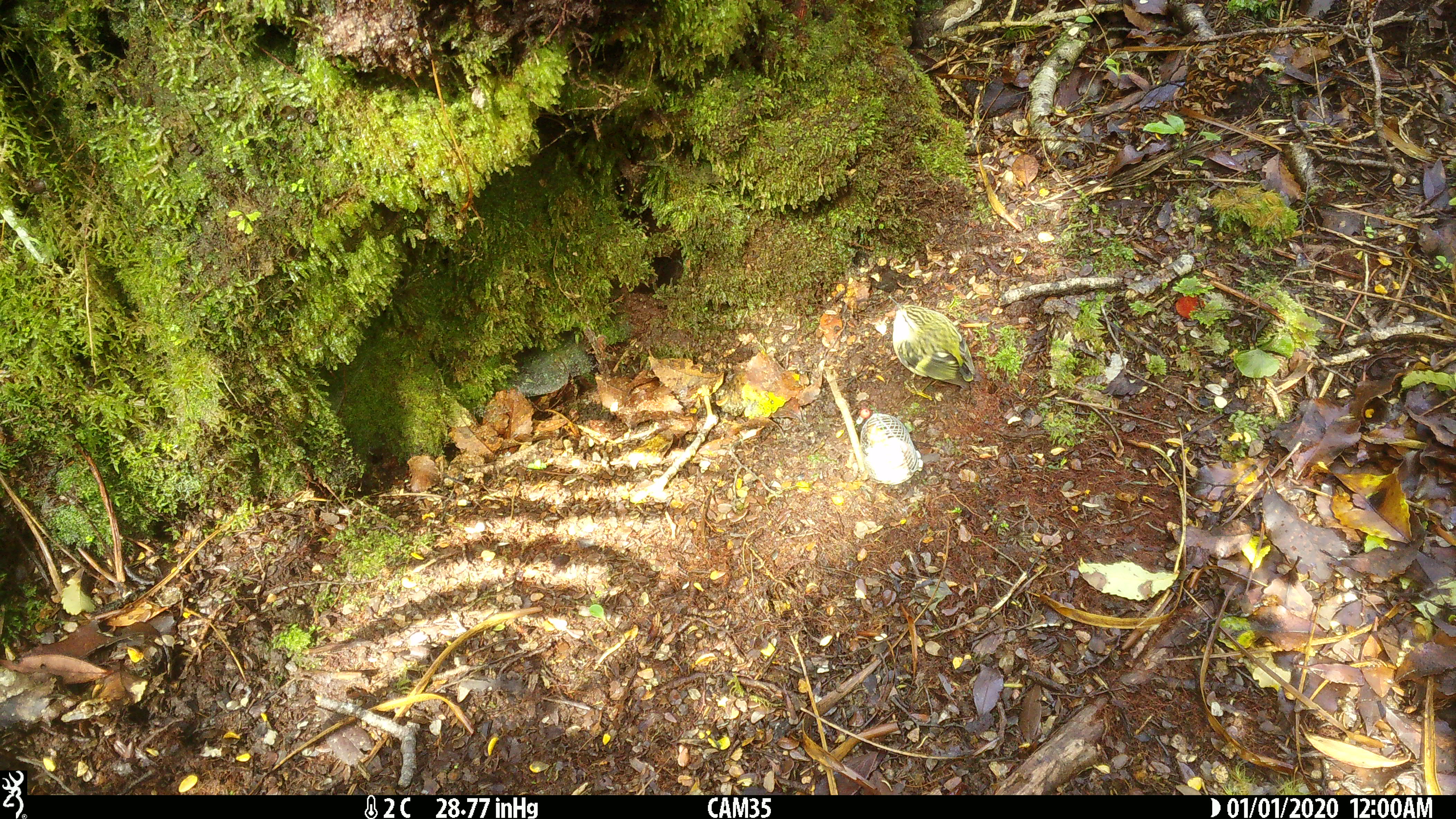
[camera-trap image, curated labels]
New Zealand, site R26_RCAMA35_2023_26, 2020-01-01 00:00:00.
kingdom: Animalia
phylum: Chordata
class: Aves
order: Passeriformes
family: Acanthisittidae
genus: Acanthisitta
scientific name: Acanthisitta chloris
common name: rifleman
Rifleman (Acanthisitta chloris).